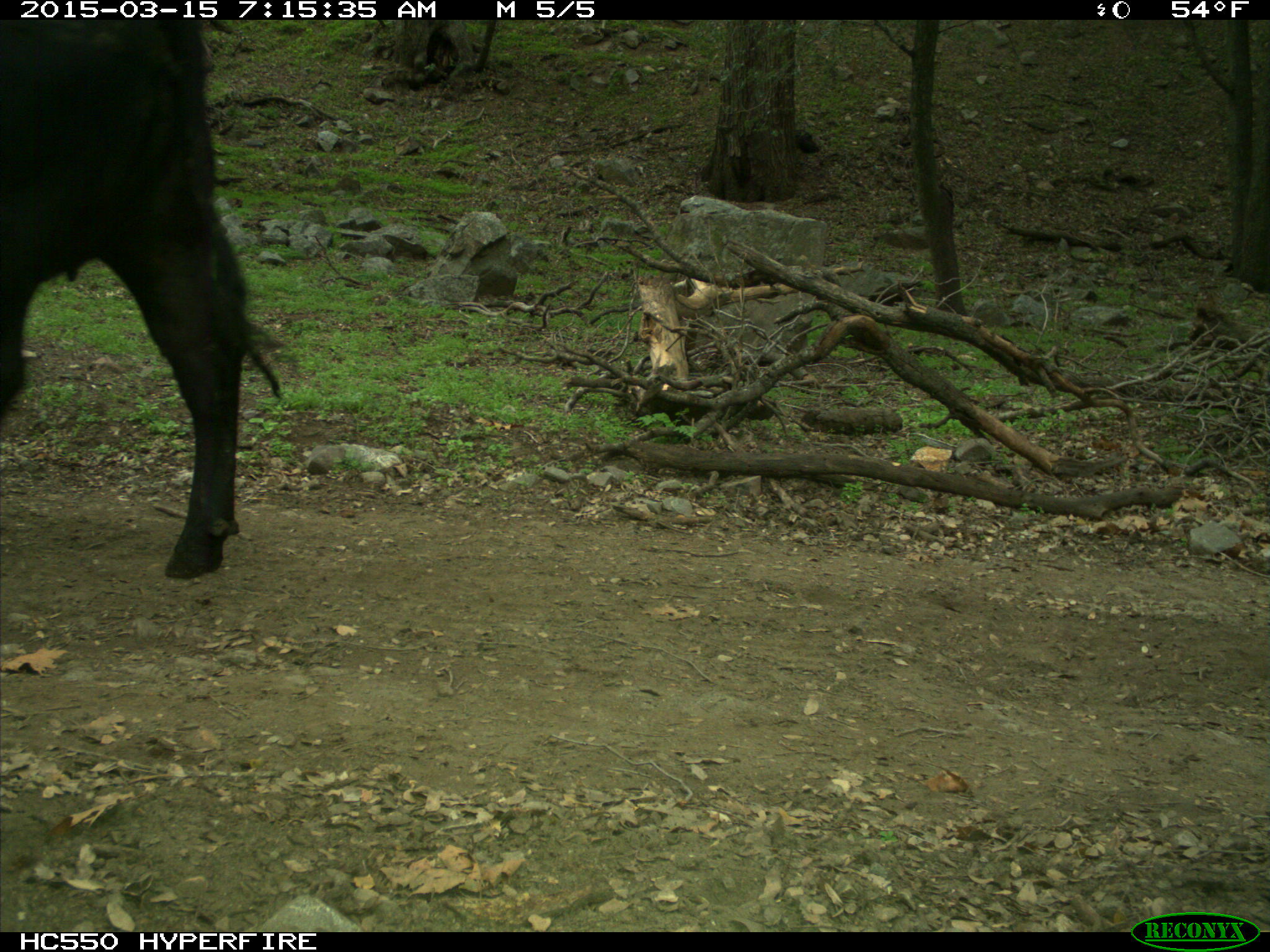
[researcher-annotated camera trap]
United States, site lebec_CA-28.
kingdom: Animalia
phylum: Chordata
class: Mammalia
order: Artiodactyla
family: Bovidae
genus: Bos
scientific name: Bos taurus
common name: domestic cow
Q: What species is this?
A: Bos taurus (domestic cow).